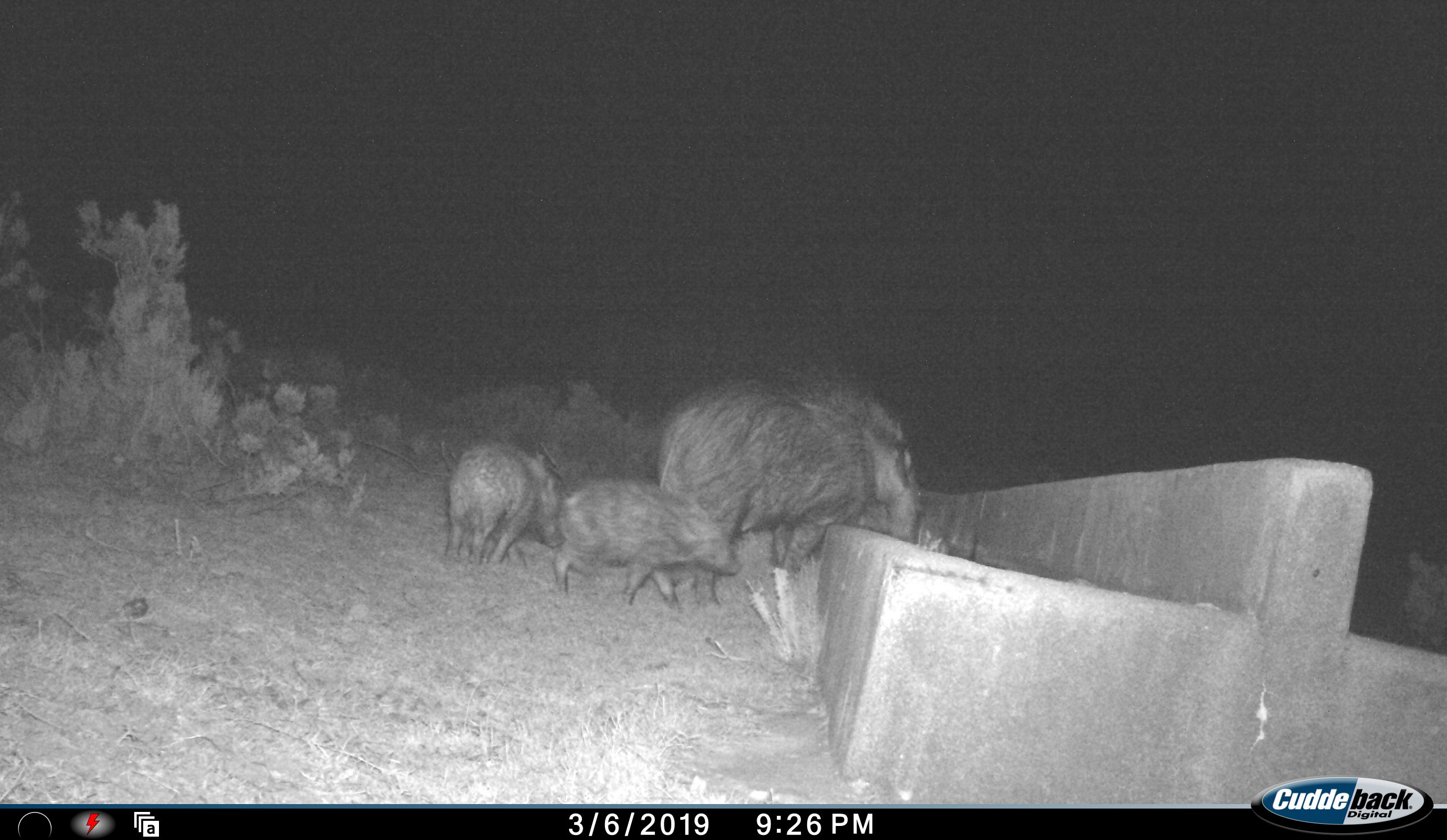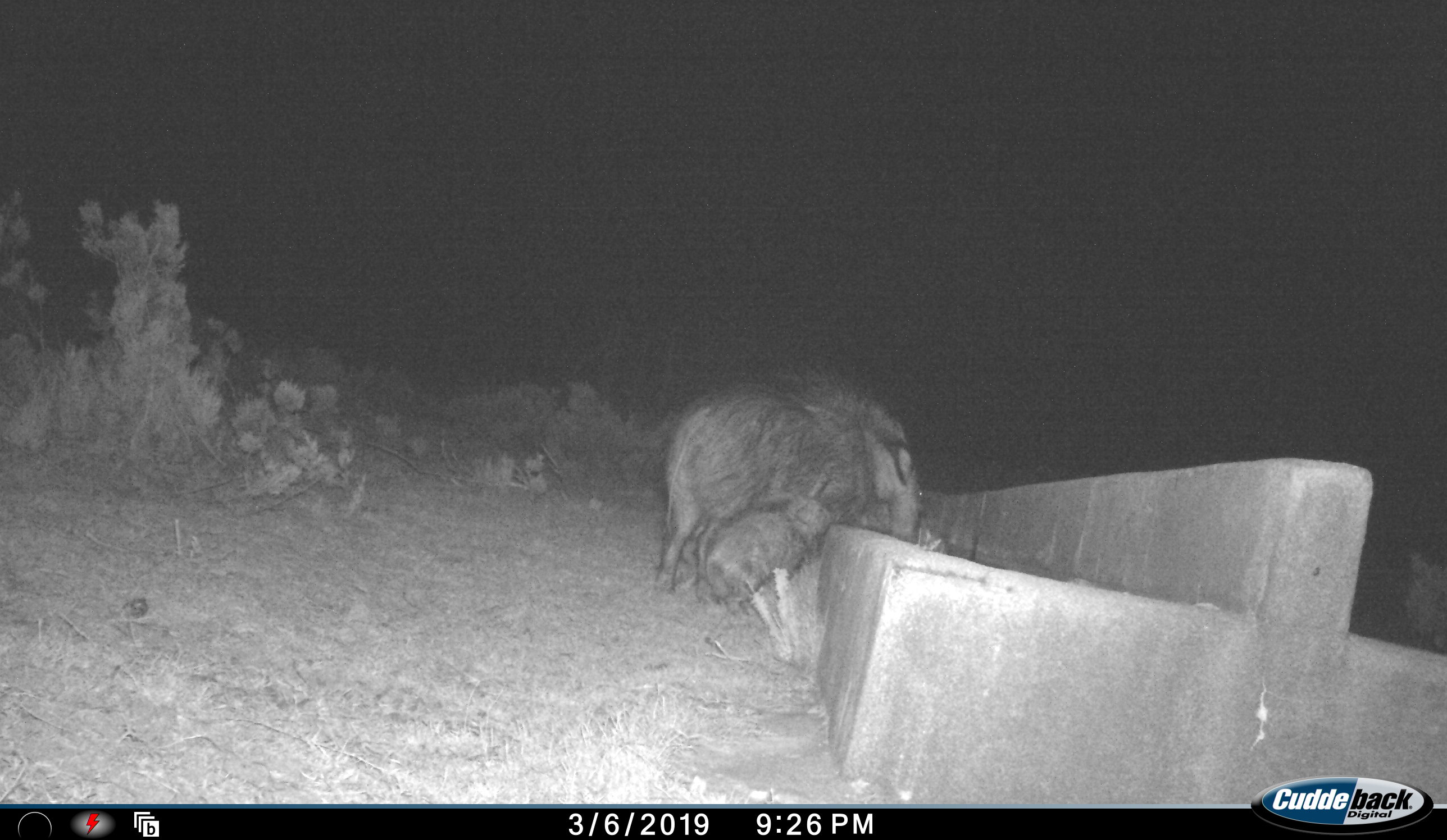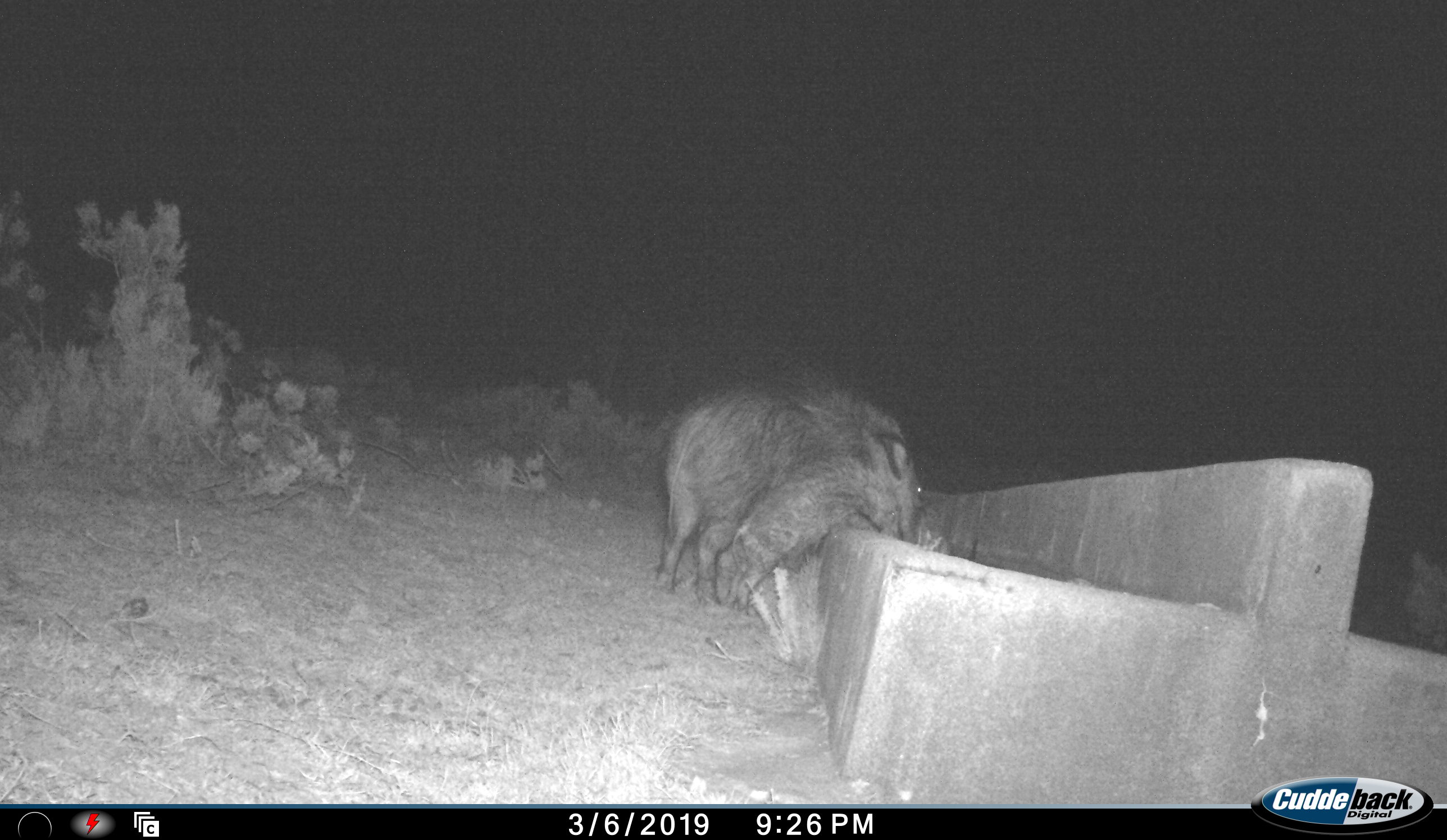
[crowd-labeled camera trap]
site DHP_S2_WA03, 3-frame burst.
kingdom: Animalia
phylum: Chordata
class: Mammalia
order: Artiodactyla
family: Suidae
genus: Potamochoerus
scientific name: Potamochoerus larvatus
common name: bushpig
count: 3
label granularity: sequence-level